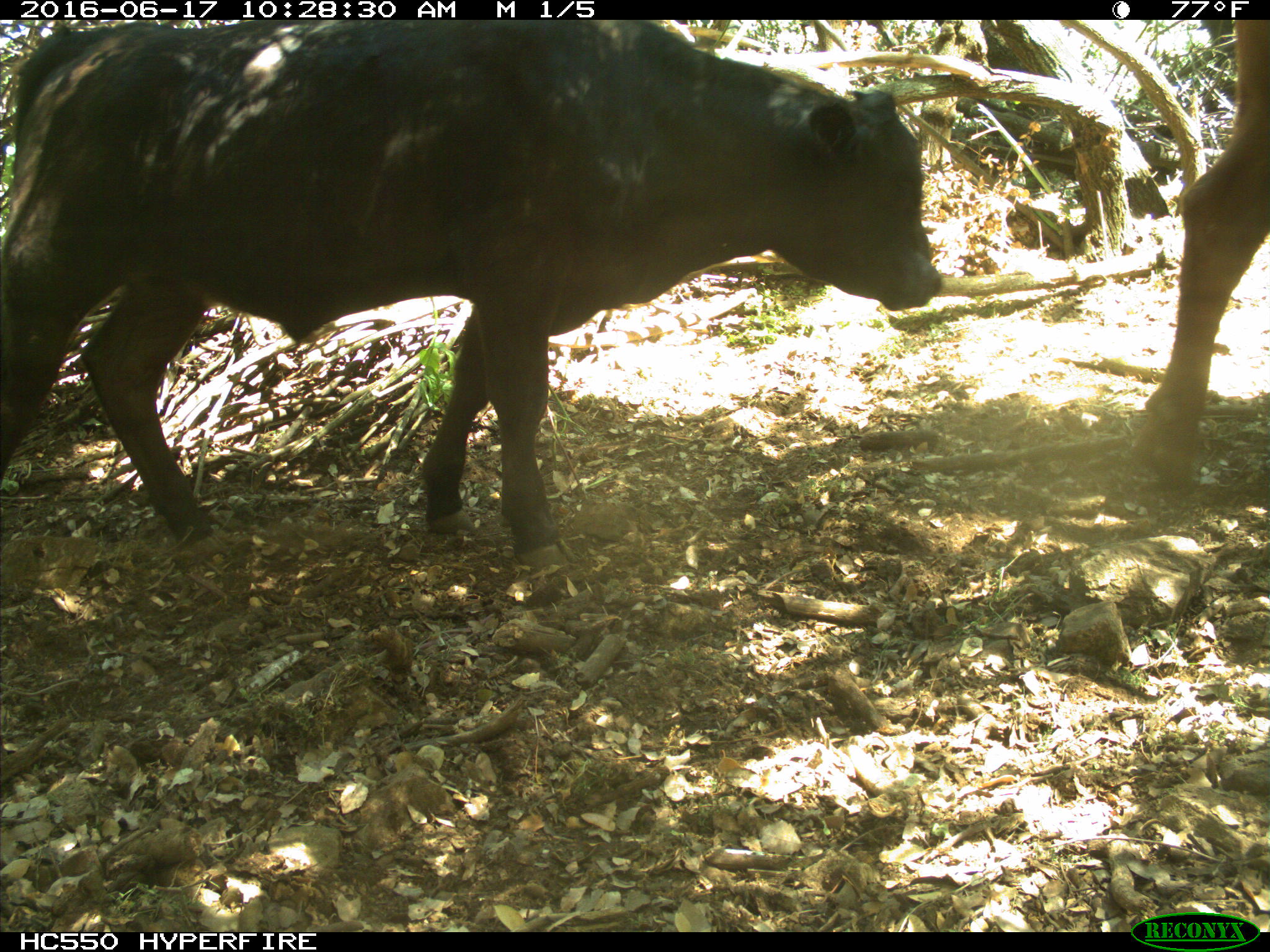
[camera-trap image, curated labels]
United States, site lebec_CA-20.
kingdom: Animalia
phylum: Chordata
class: Mammalia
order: Artiodactyla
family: Bovidae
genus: Bos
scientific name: Bos taurus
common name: domestic cow